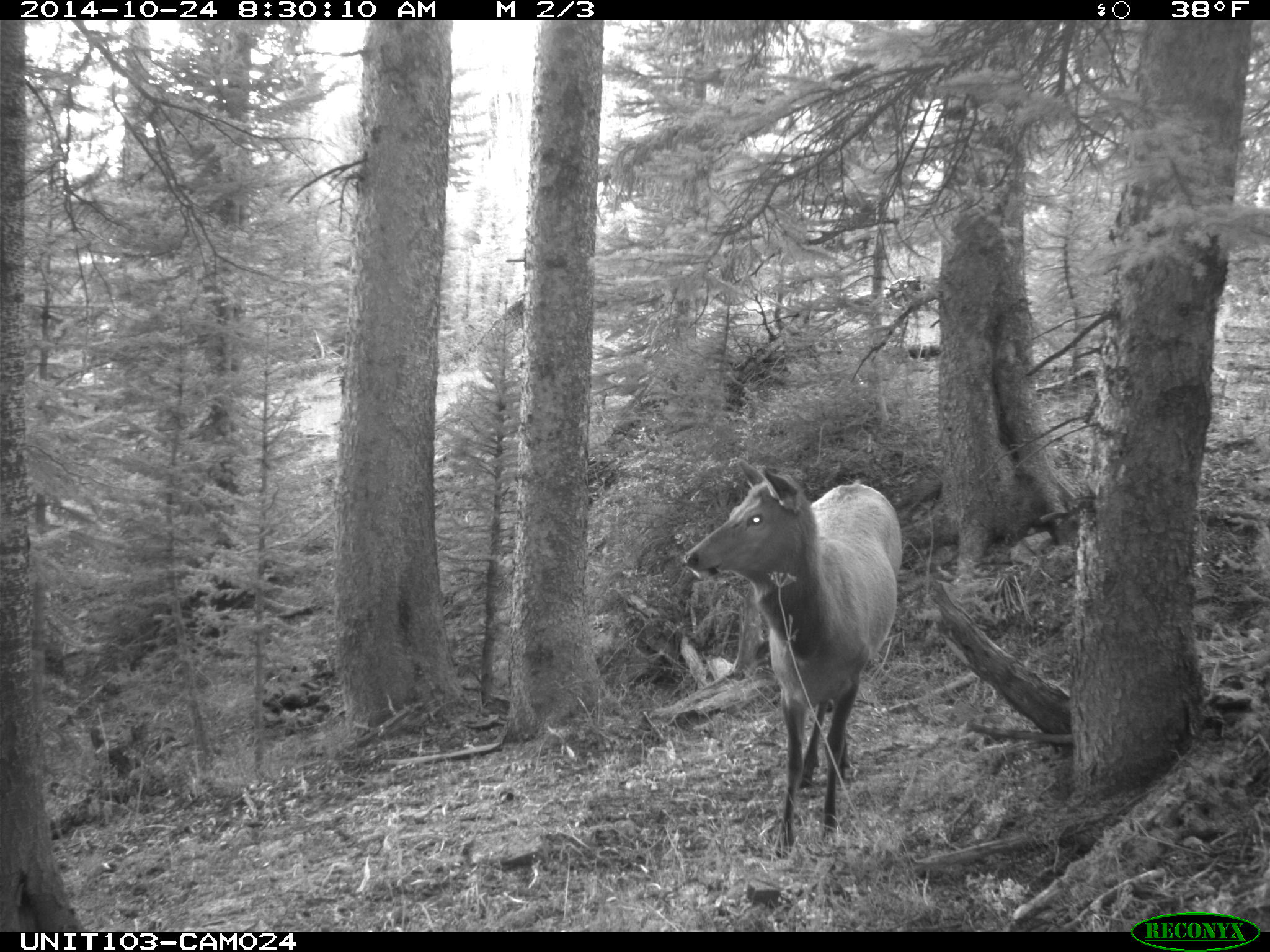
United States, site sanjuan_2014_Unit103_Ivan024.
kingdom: Animalia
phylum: Chordata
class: Mammalia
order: Artiodactyla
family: Cervidae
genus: Cervus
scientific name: Cervus elaphus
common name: red deer